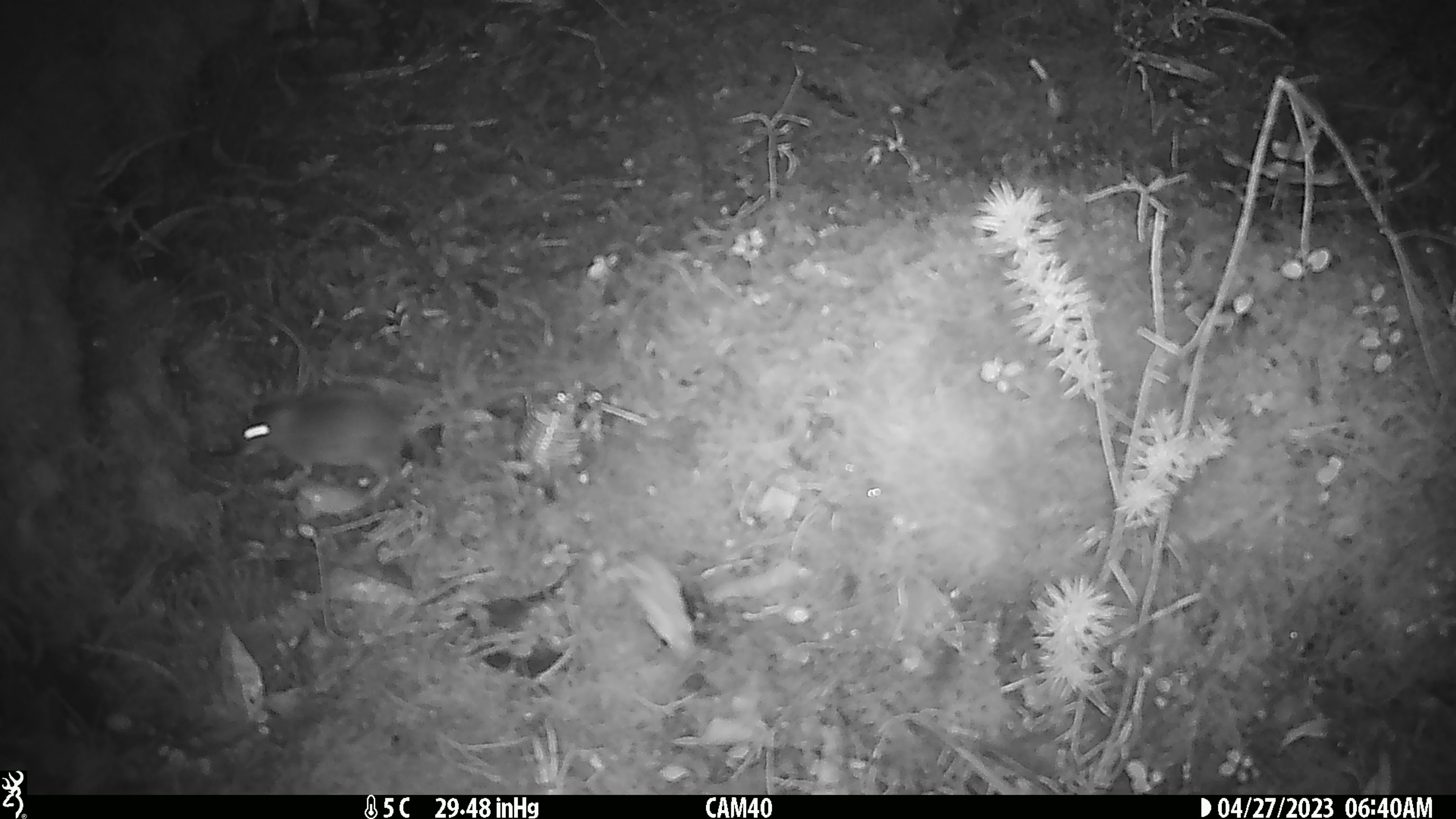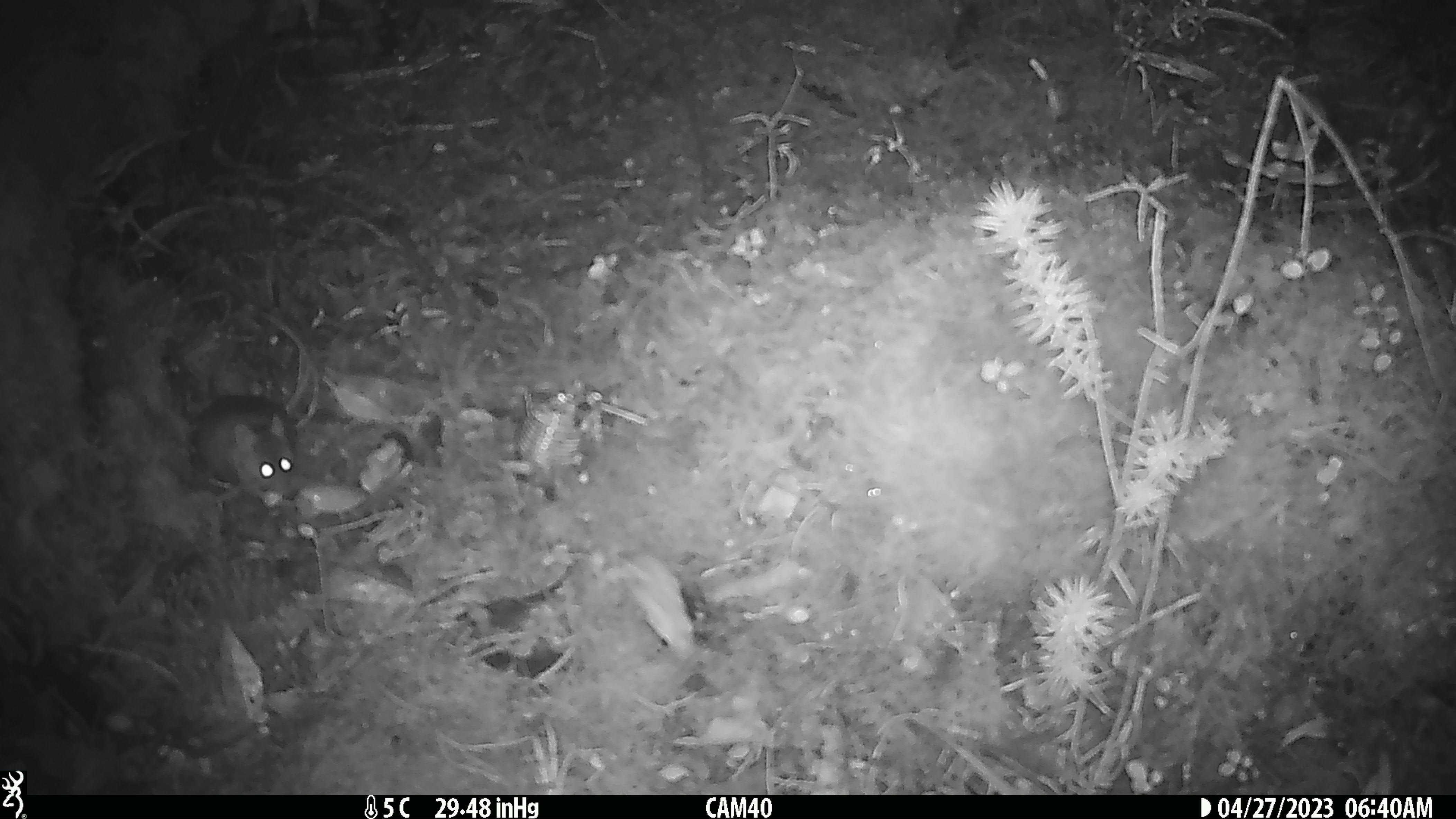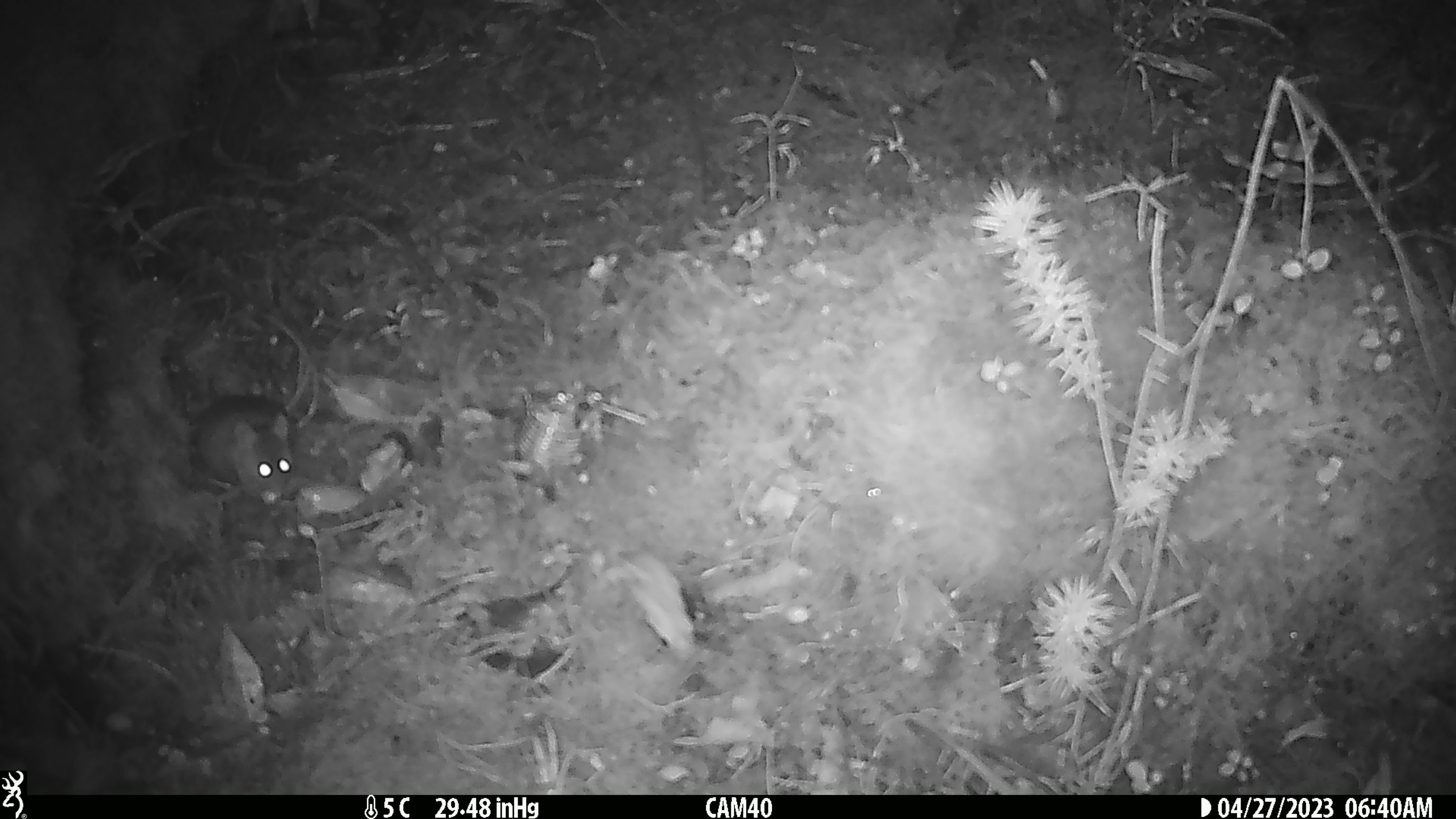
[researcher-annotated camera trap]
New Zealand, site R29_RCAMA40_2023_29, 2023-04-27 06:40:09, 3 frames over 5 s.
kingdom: Animalia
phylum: Chordata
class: Mammalia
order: Rodentia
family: Muridae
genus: Mus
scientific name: Mus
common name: mouse